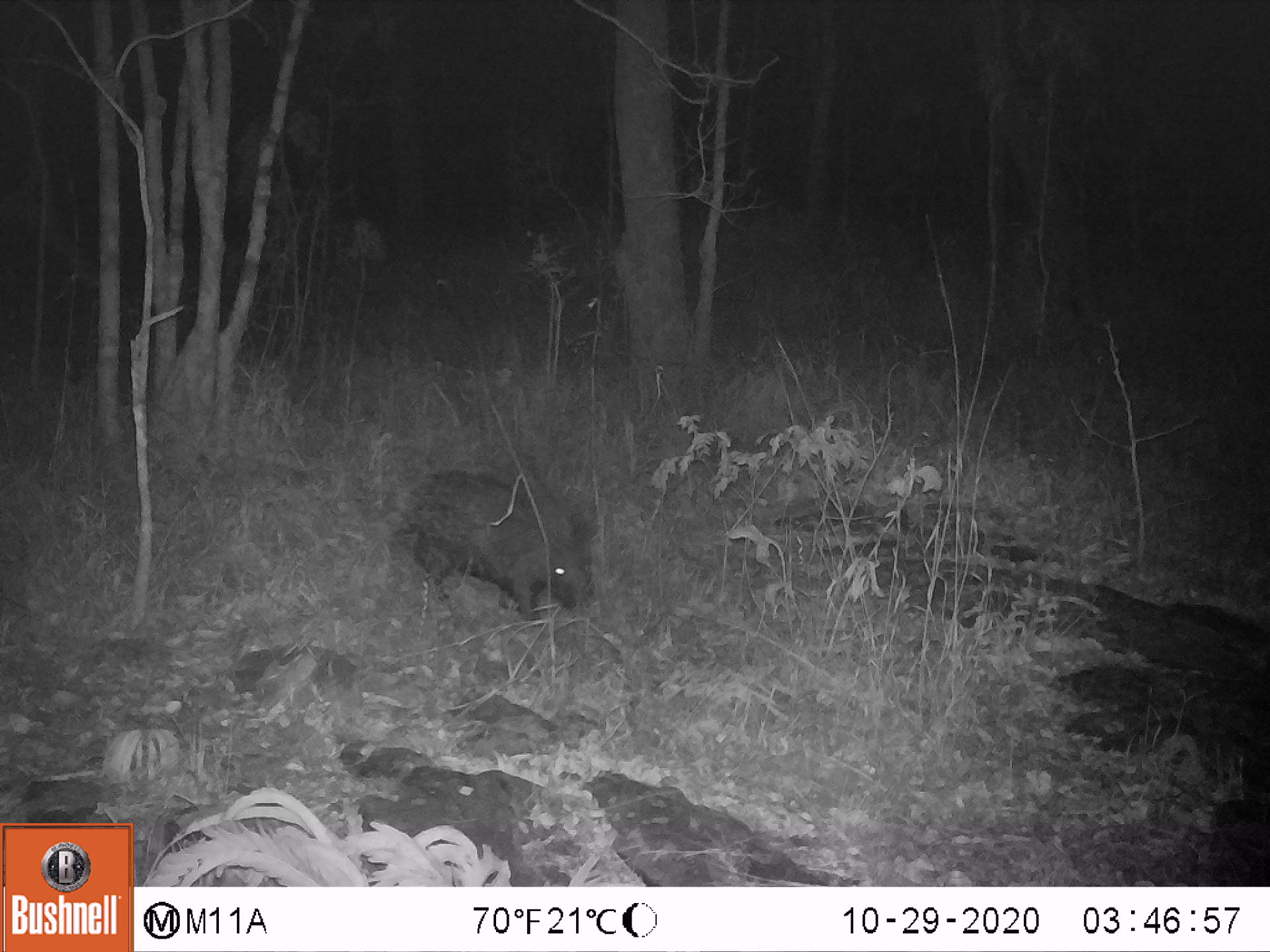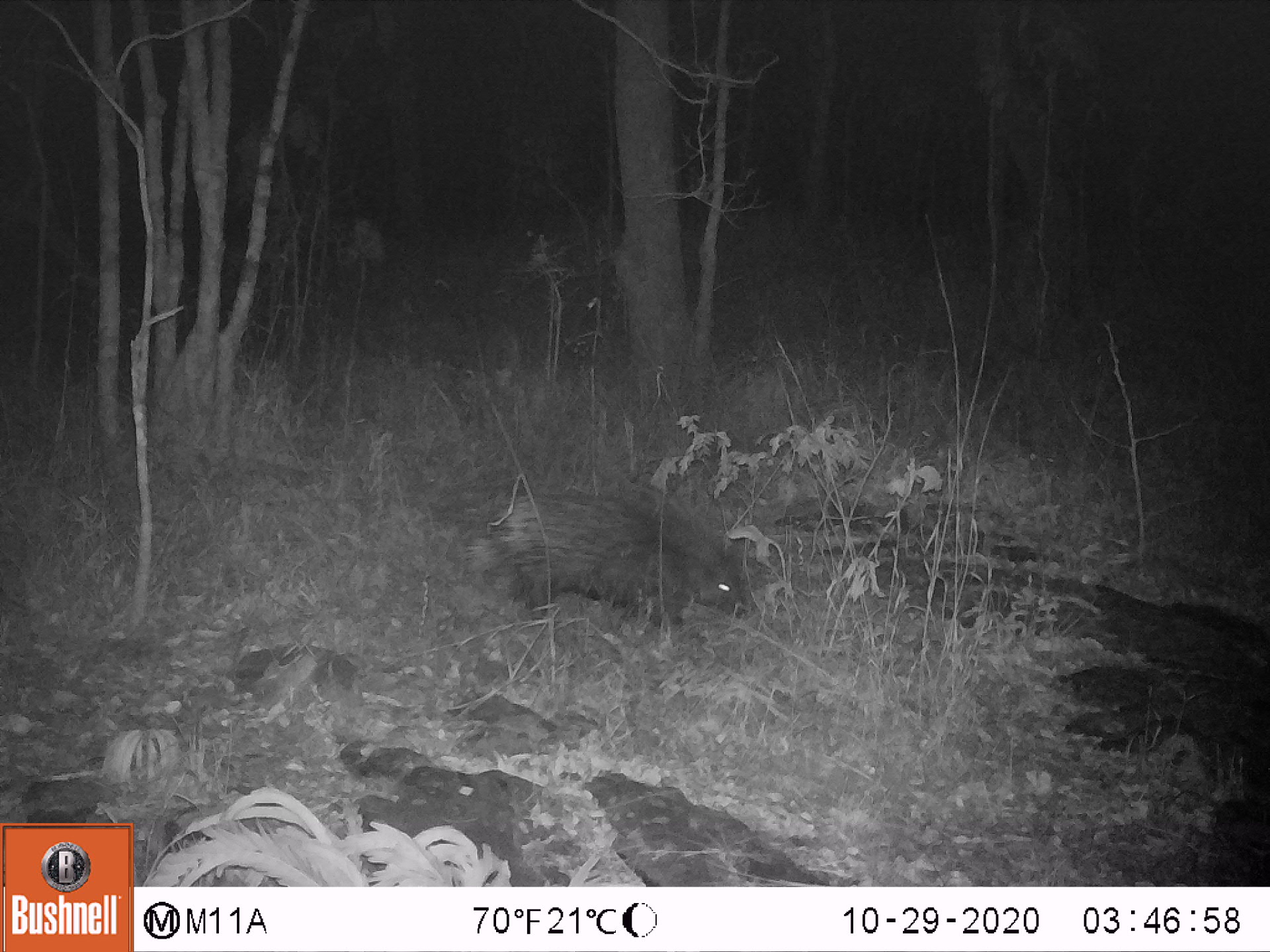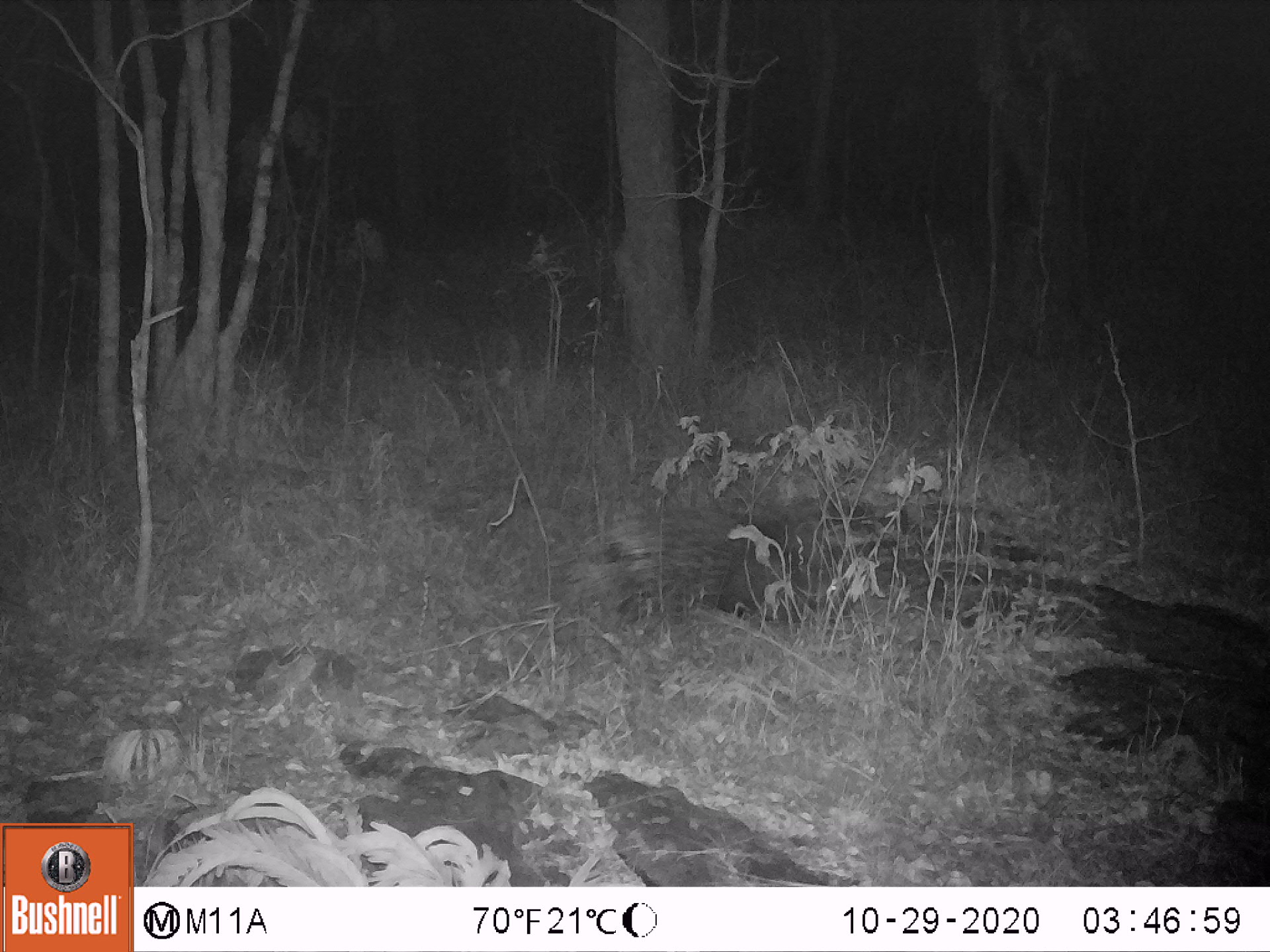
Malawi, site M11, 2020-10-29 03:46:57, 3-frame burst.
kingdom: Animalia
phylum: Chordata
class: Mammalia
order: Rodentia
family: Hystricidae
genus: Hystrix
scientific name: Hystrix africaeaustralis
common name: cape porcupine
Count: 1.